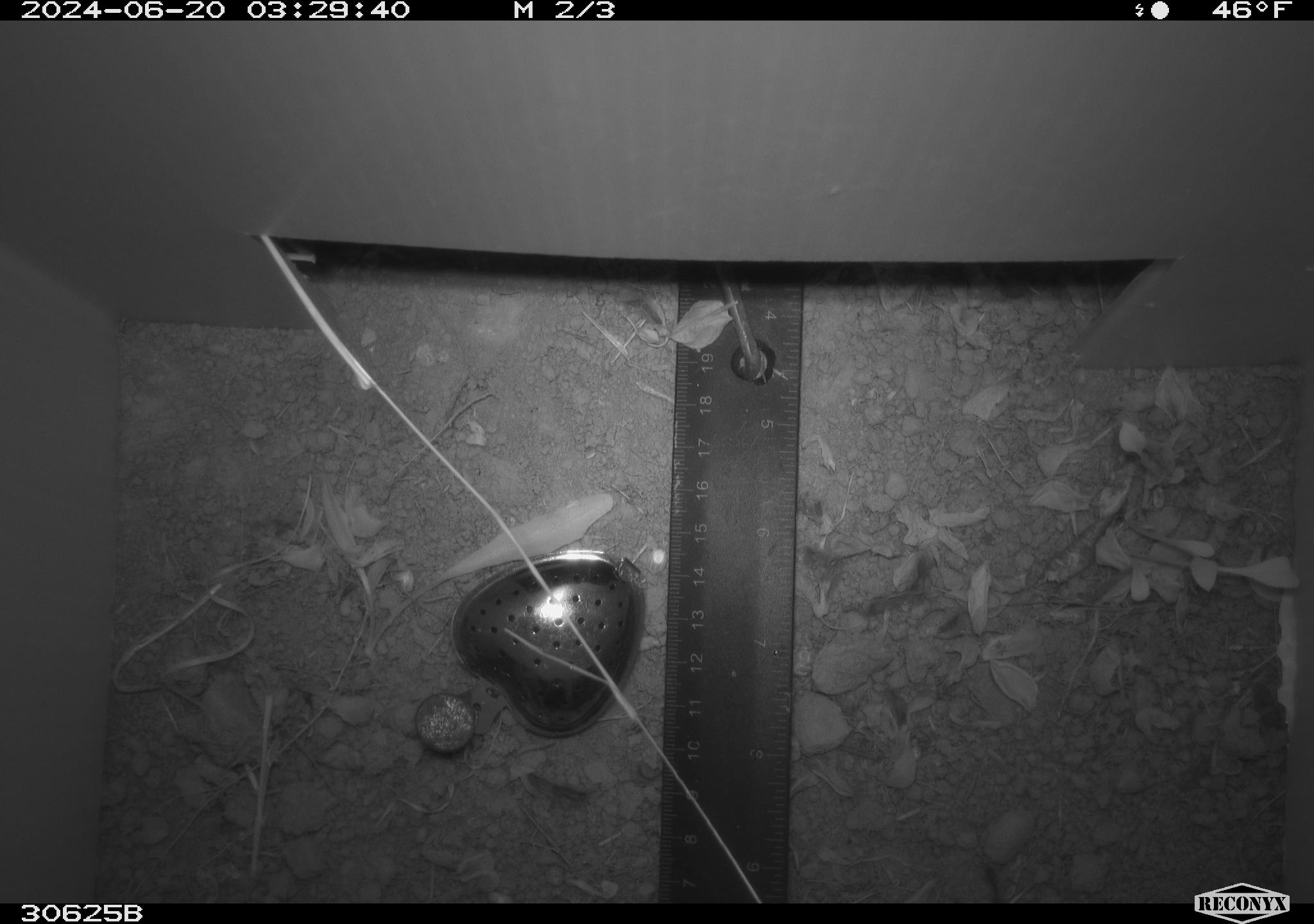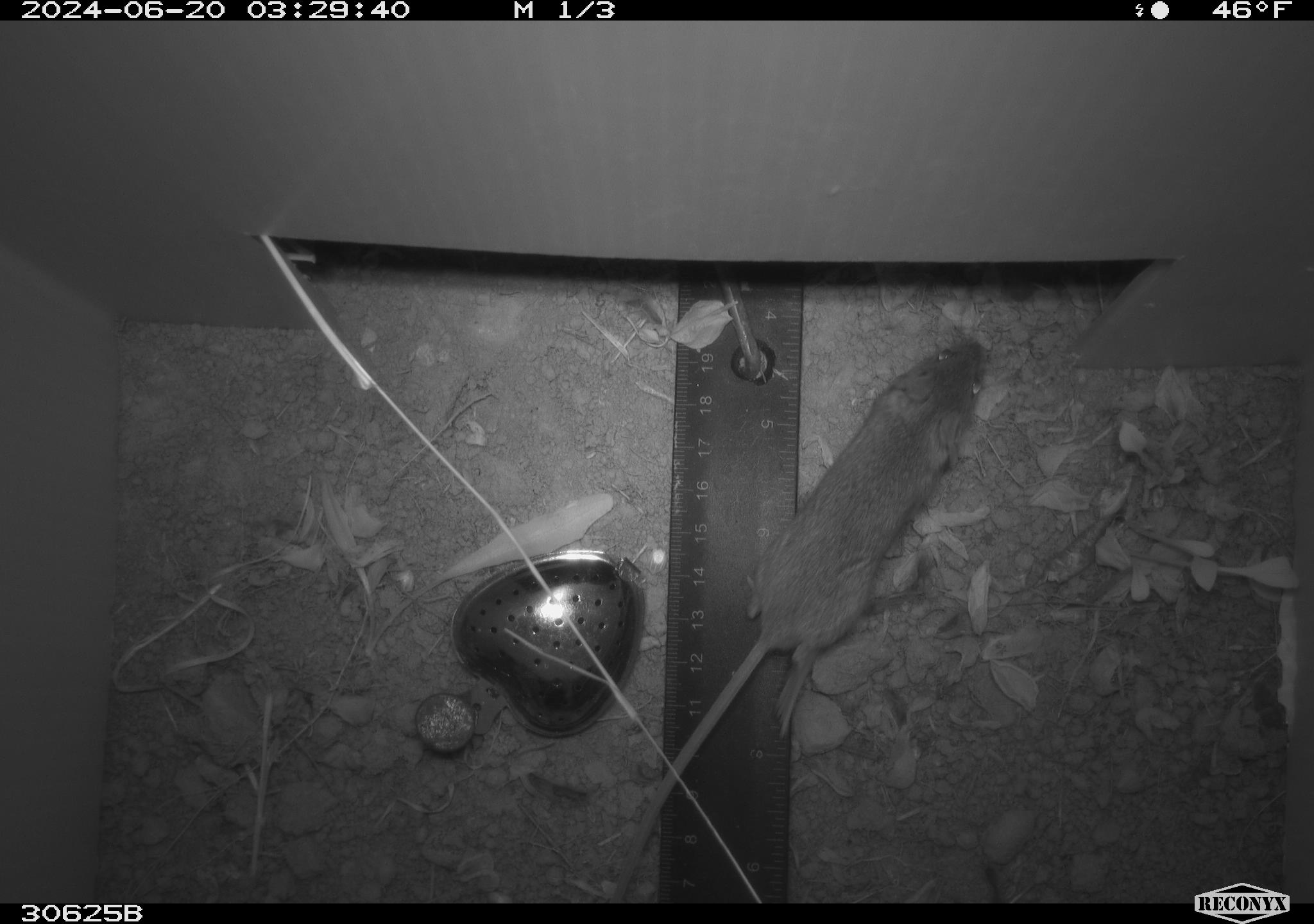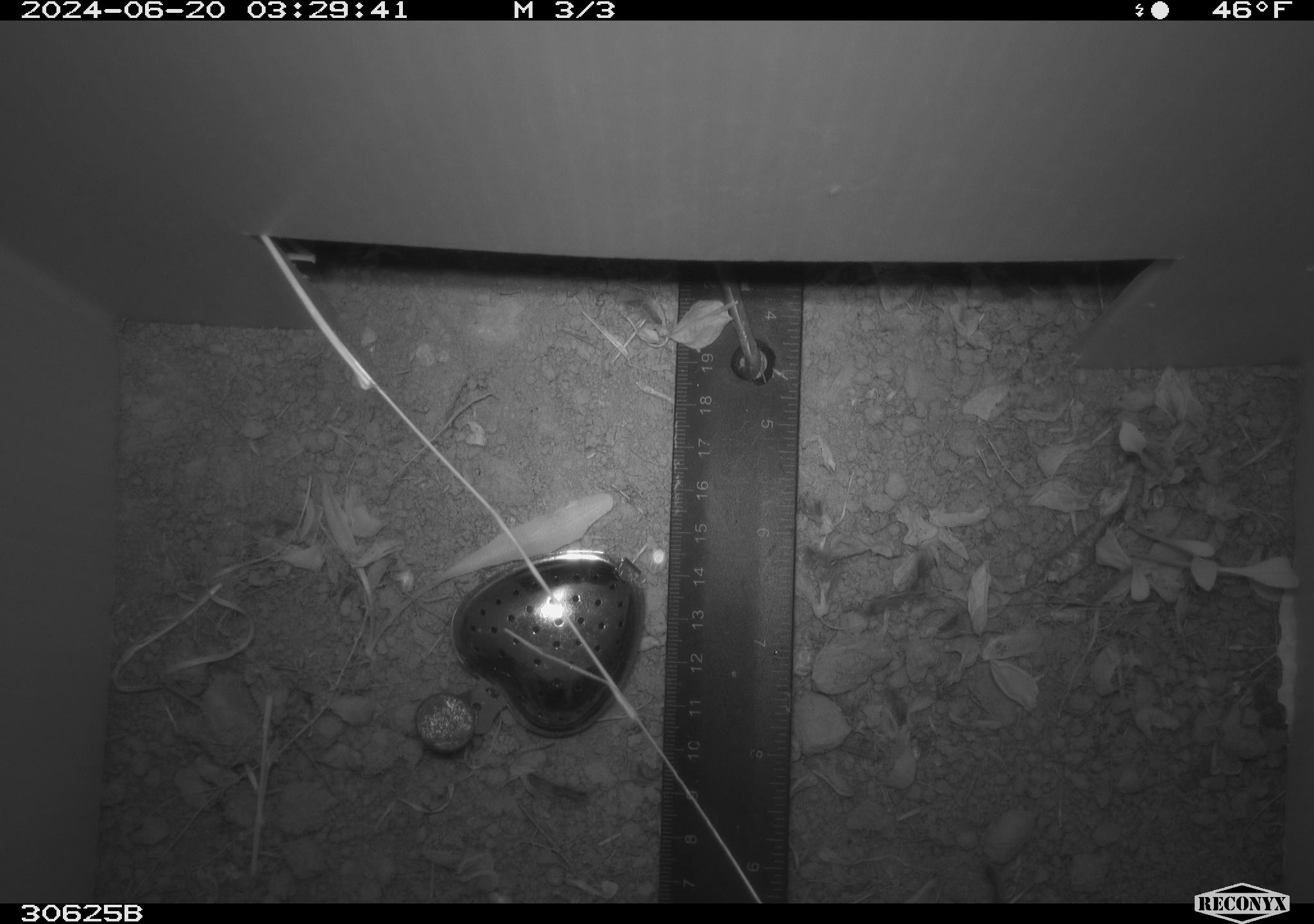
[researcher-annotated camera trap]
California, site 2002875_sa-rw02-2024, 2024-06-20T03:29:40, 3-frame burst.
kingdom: Animalia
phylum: Chordata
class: Mammalia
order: Rodentia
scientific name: Rodentia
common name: mouse species